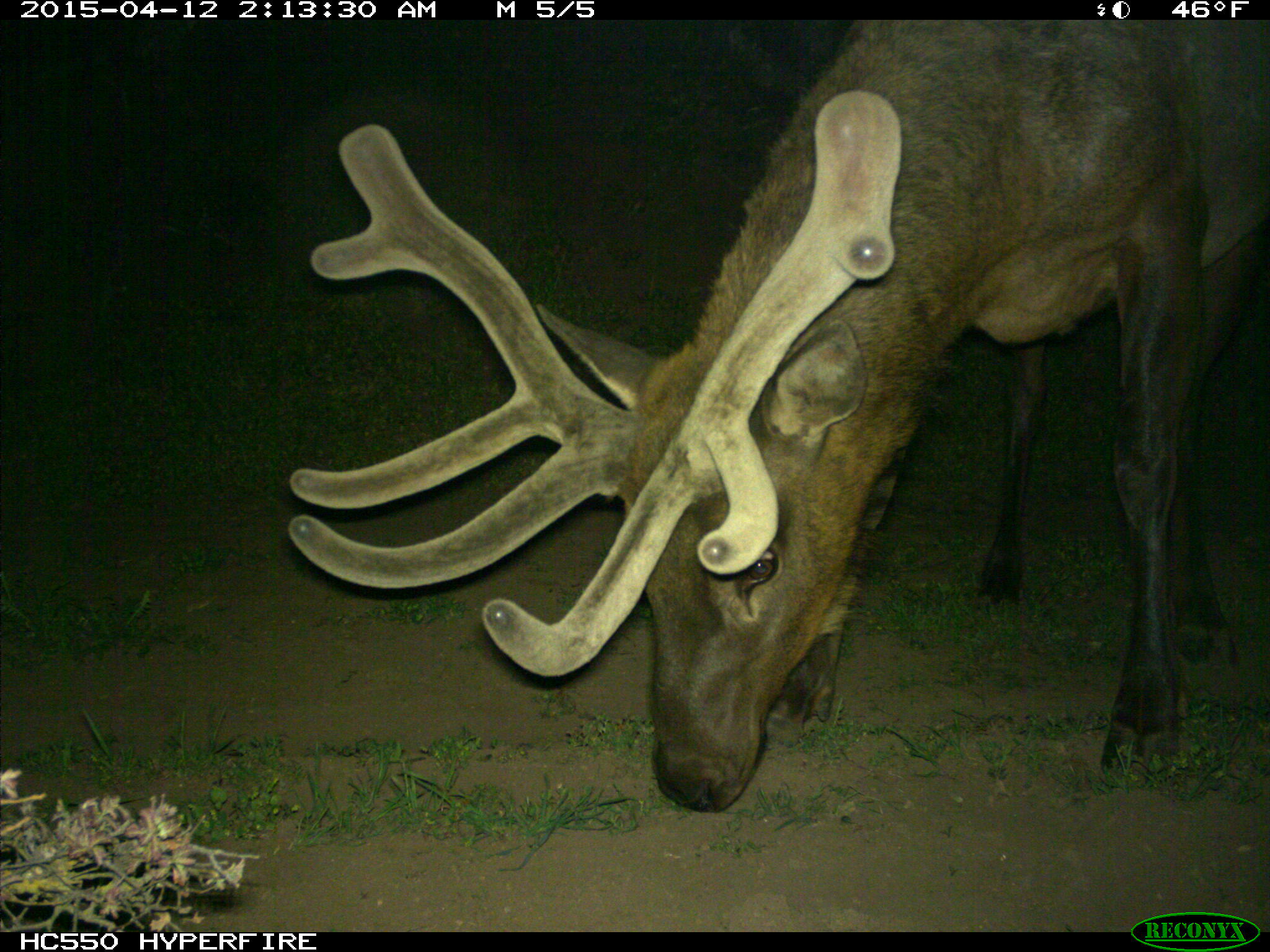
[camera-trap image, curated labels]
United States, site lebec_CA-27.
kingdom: Animalia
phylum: Chordata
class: Mammalia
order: Artiodactyla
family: Cervidae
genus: Cervus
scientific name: Cervus canadensis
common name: elk